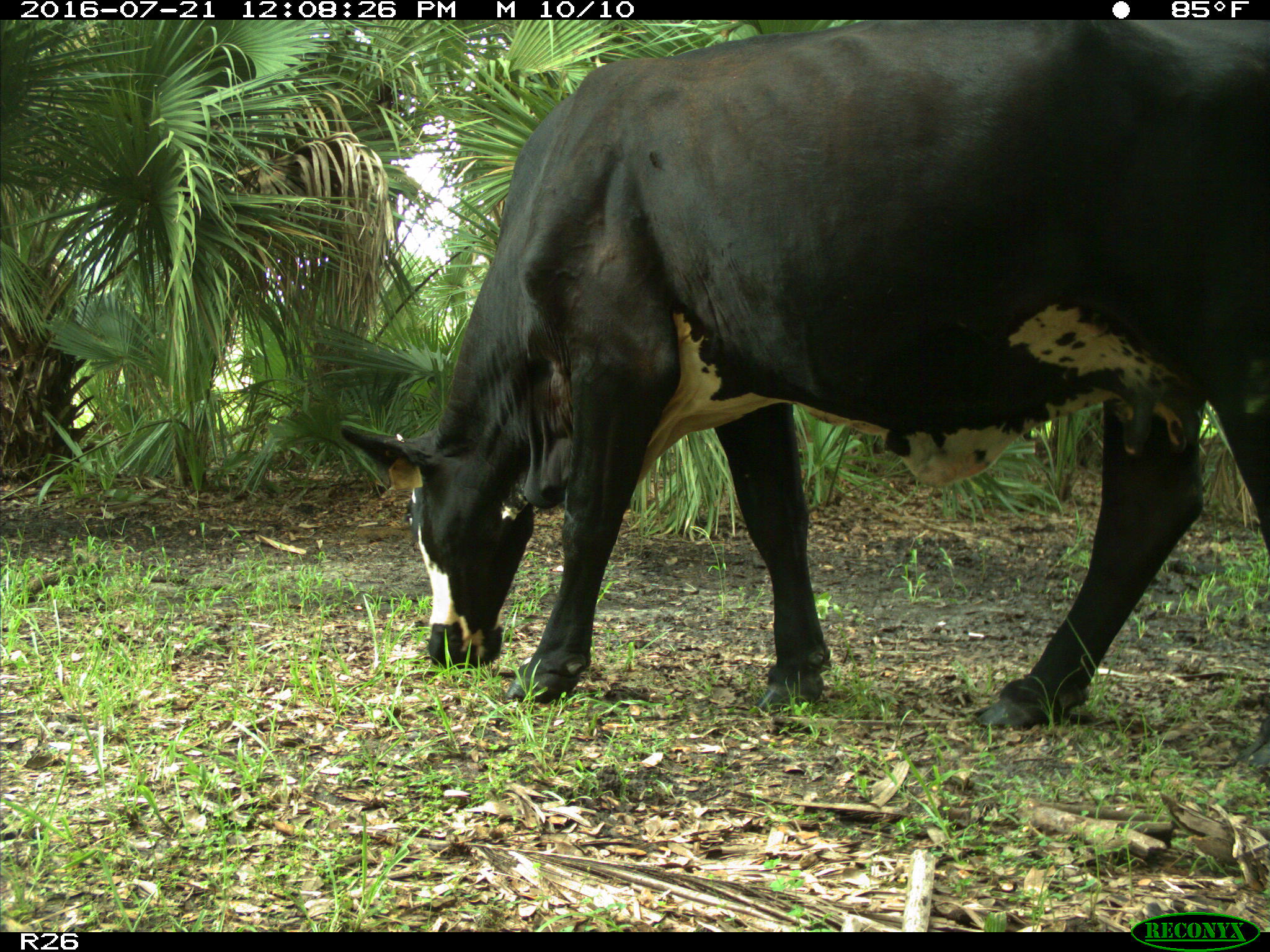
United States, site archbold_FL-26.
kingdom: Animalia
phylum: Chordata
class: Mammalia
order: Artiodactyla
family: Bovidae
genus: Bos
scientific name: Bos taurus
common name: domestic cow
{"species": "Bos taurus (domestic cow)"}